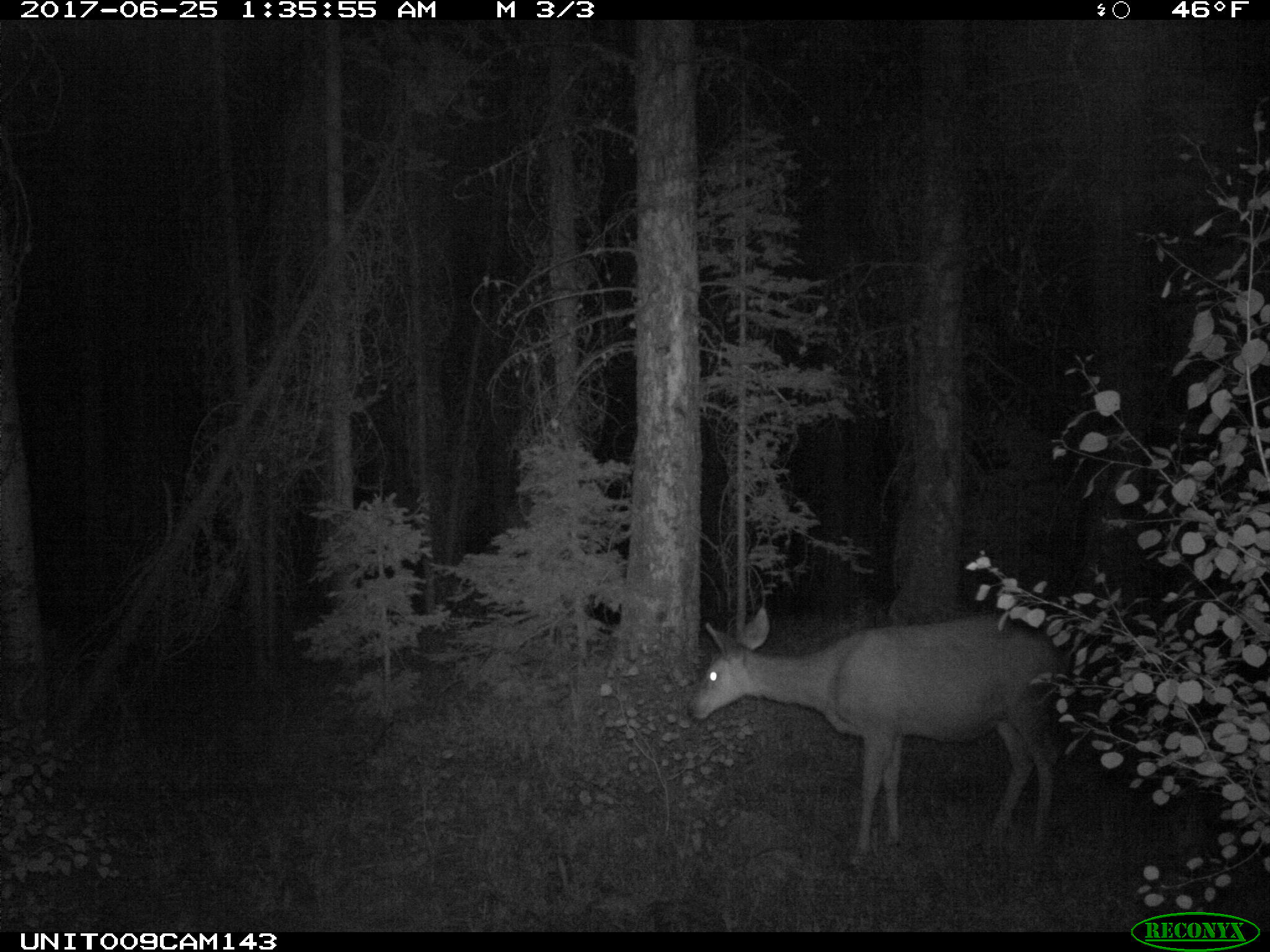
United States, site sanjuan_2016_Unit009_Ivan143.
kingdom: Animalia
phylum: Chordata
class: Mammalia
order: Artiodactyla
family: Cervidae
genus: Odocoileus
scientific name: Odocoileus hemionus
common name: mule deer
Odocoileus hemionus (mule deer).